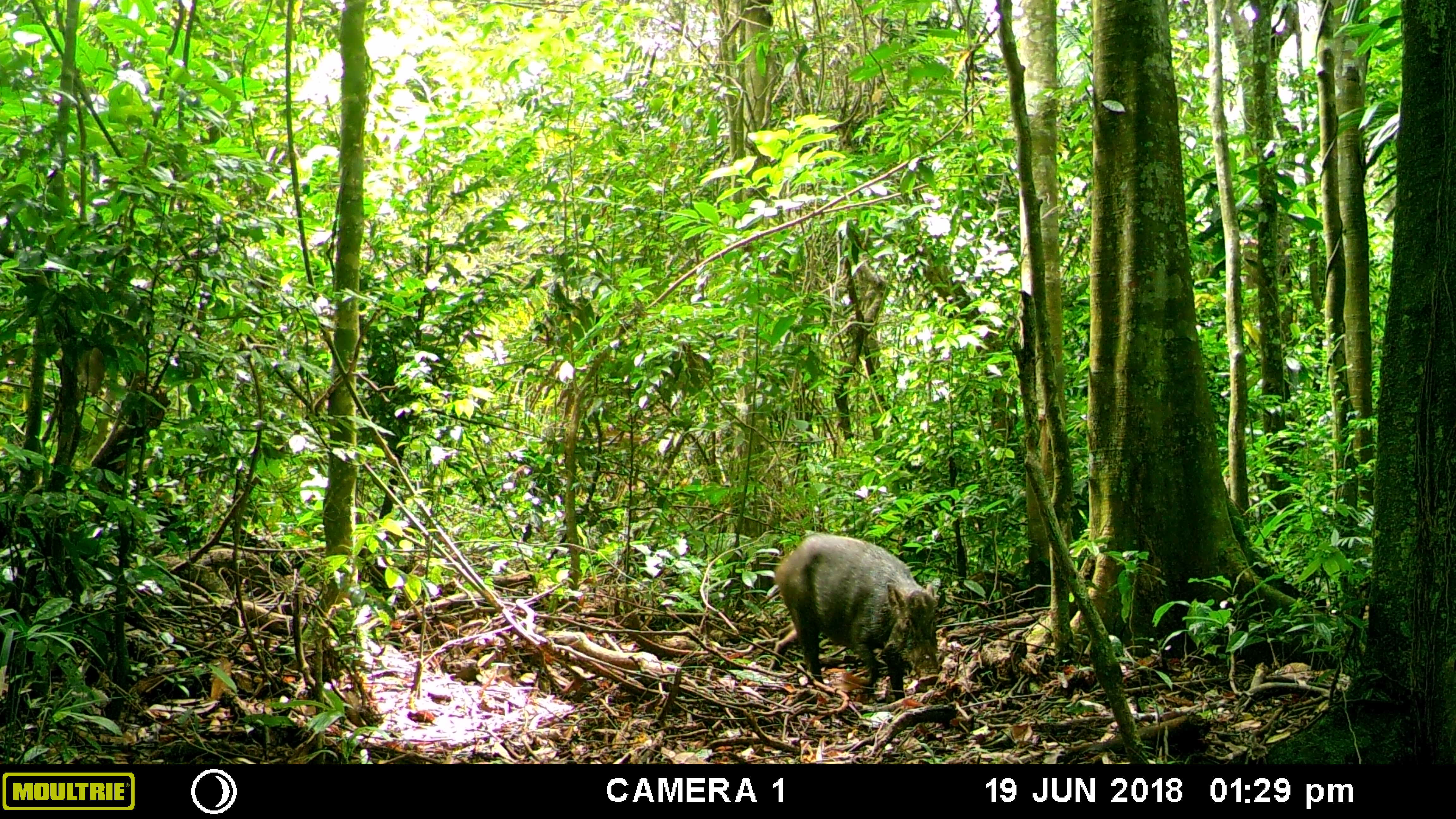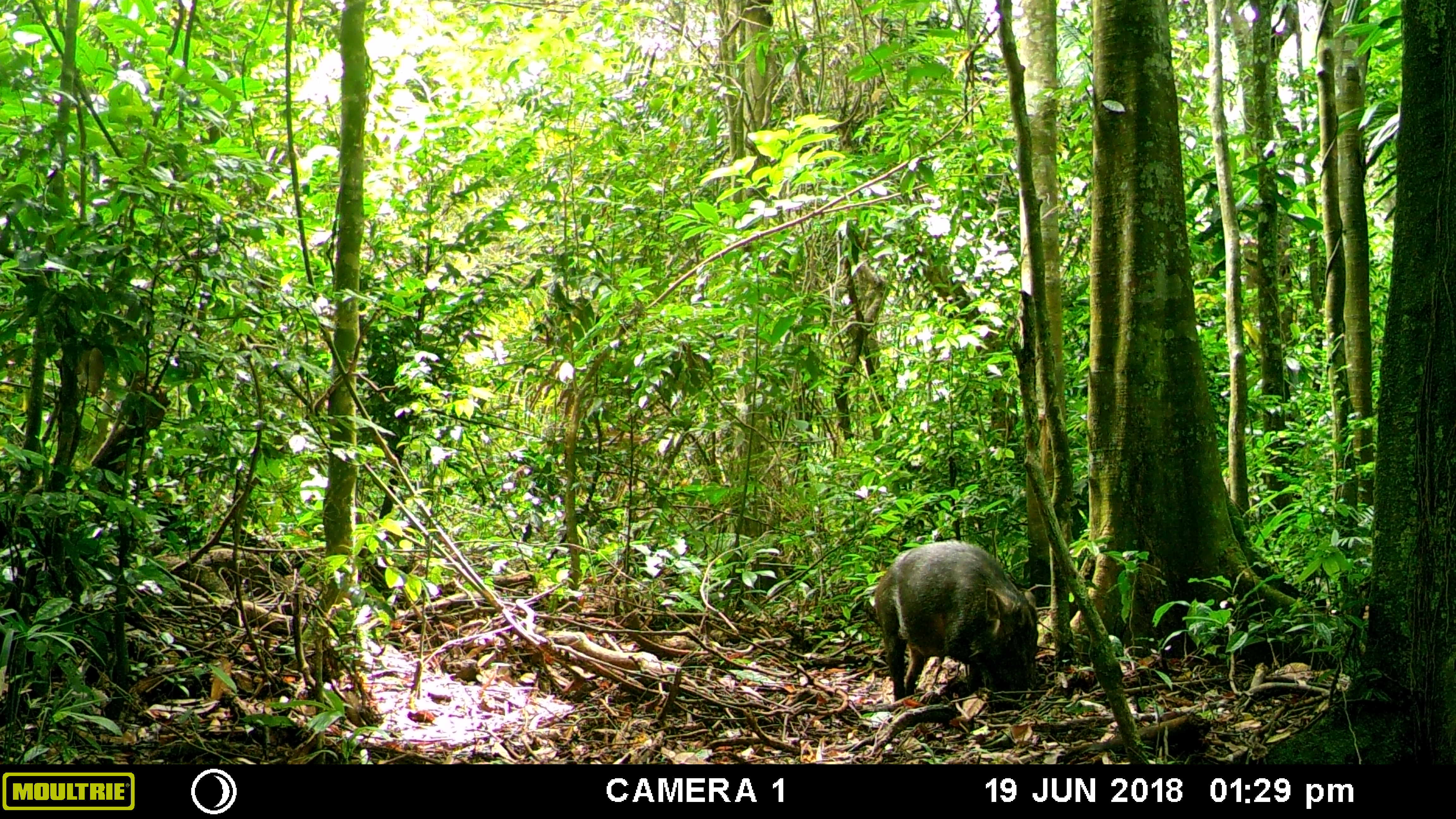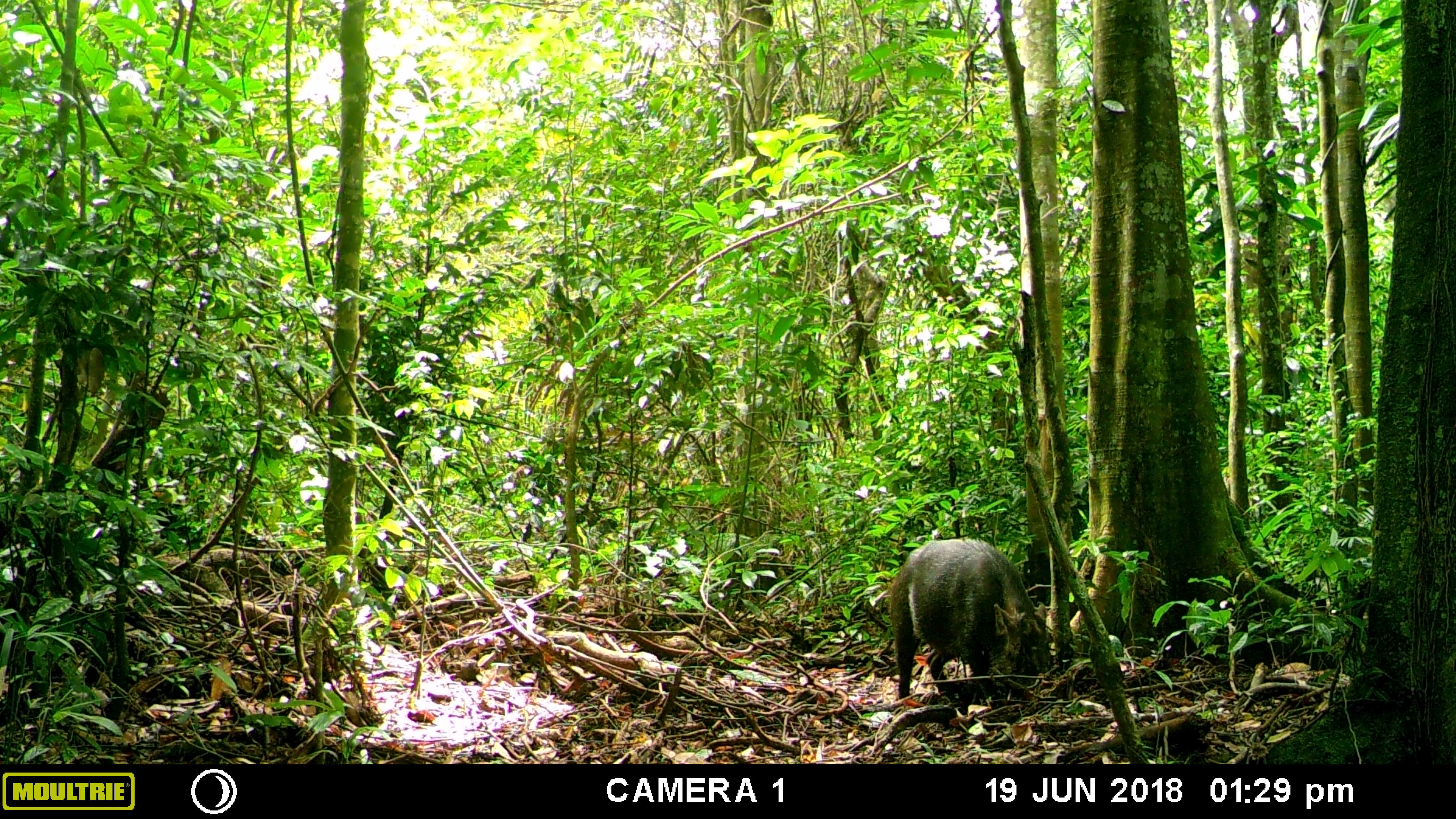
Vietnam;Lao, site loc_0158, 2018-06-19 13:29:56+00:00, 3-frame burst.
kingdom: Animalia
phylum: Chordata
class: Mammalia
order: Artiodactyla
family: Suidae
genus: Sus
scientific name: Sus scrofa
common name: eurasian wild pig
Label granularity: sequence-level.